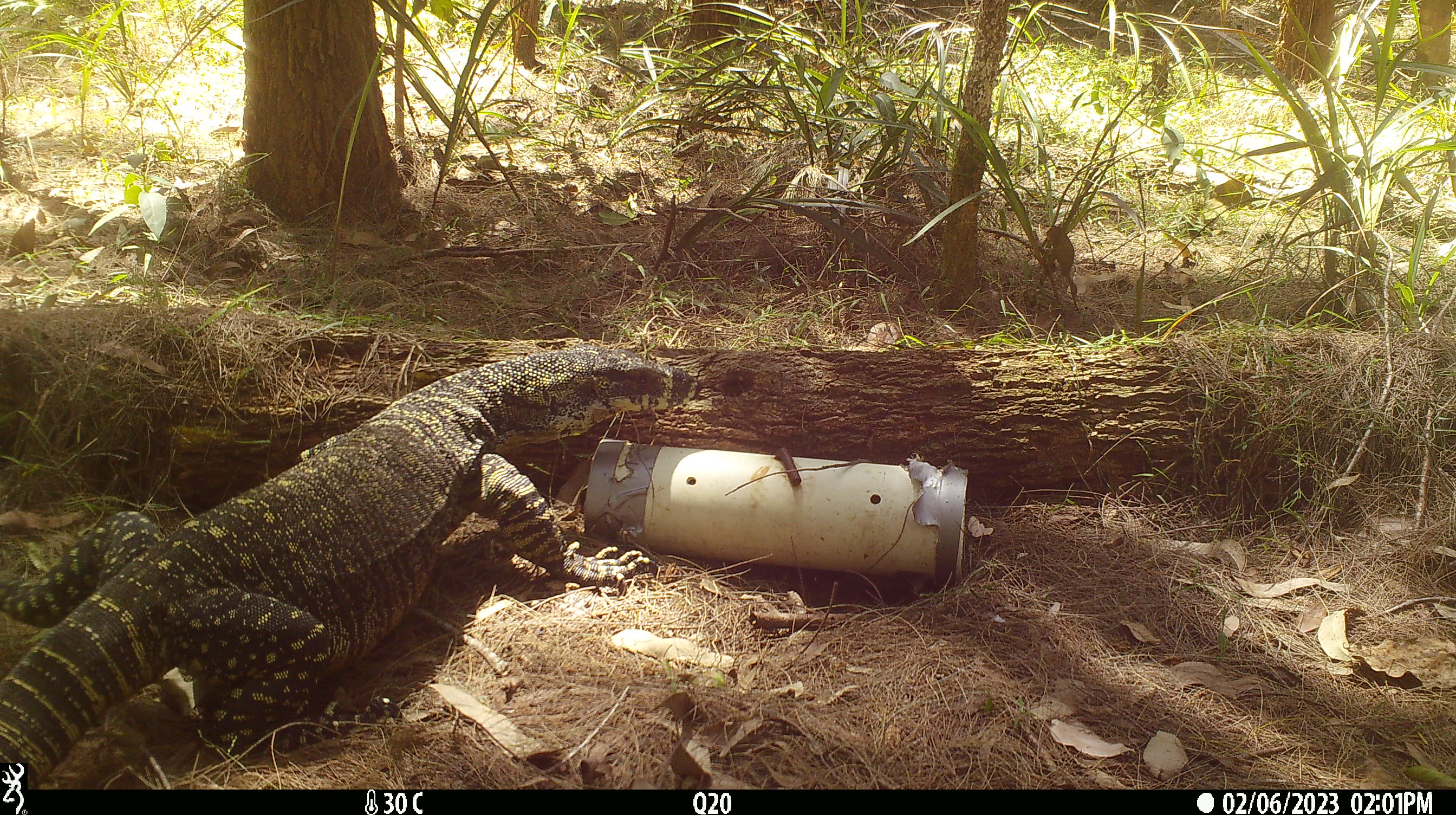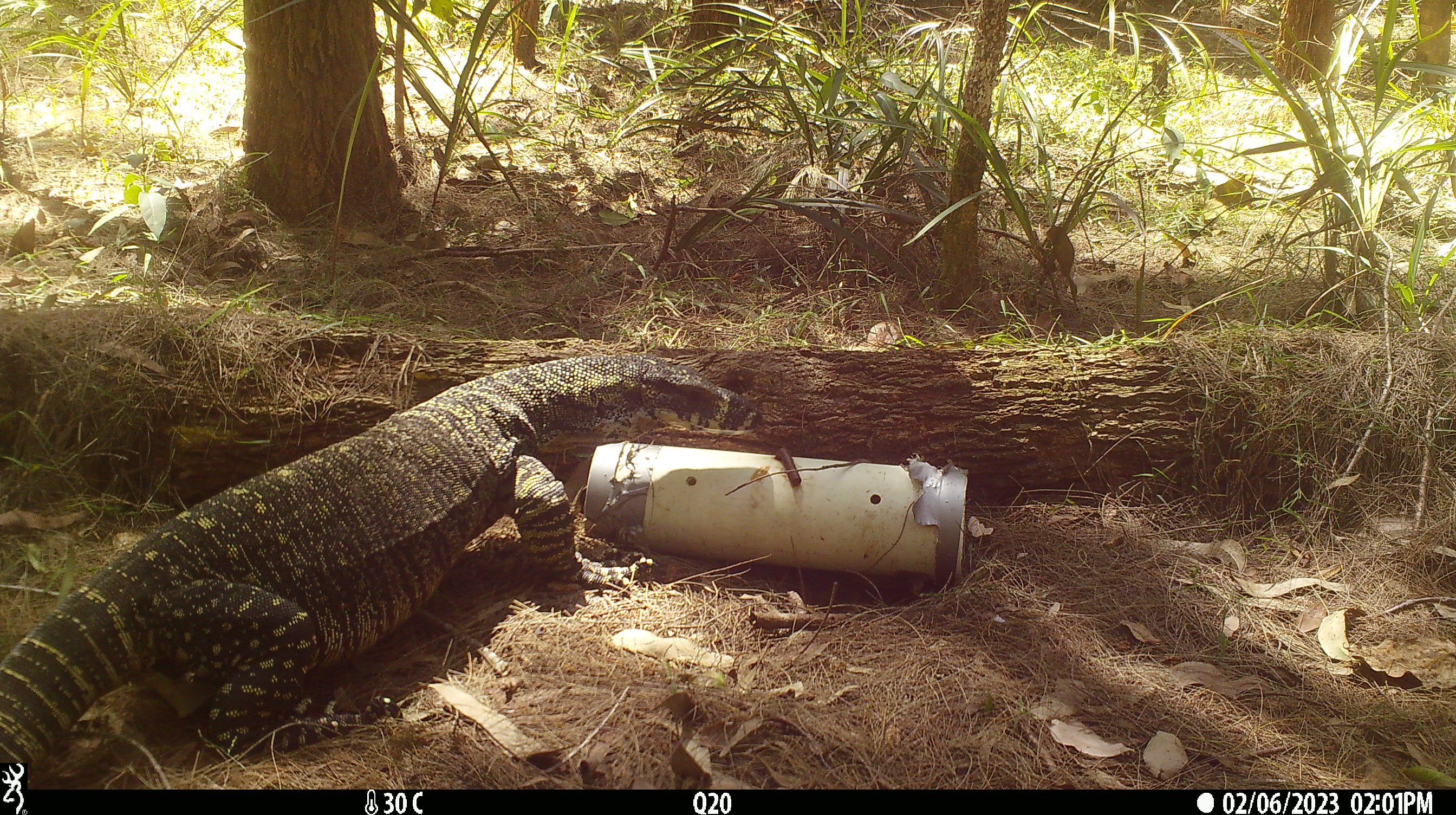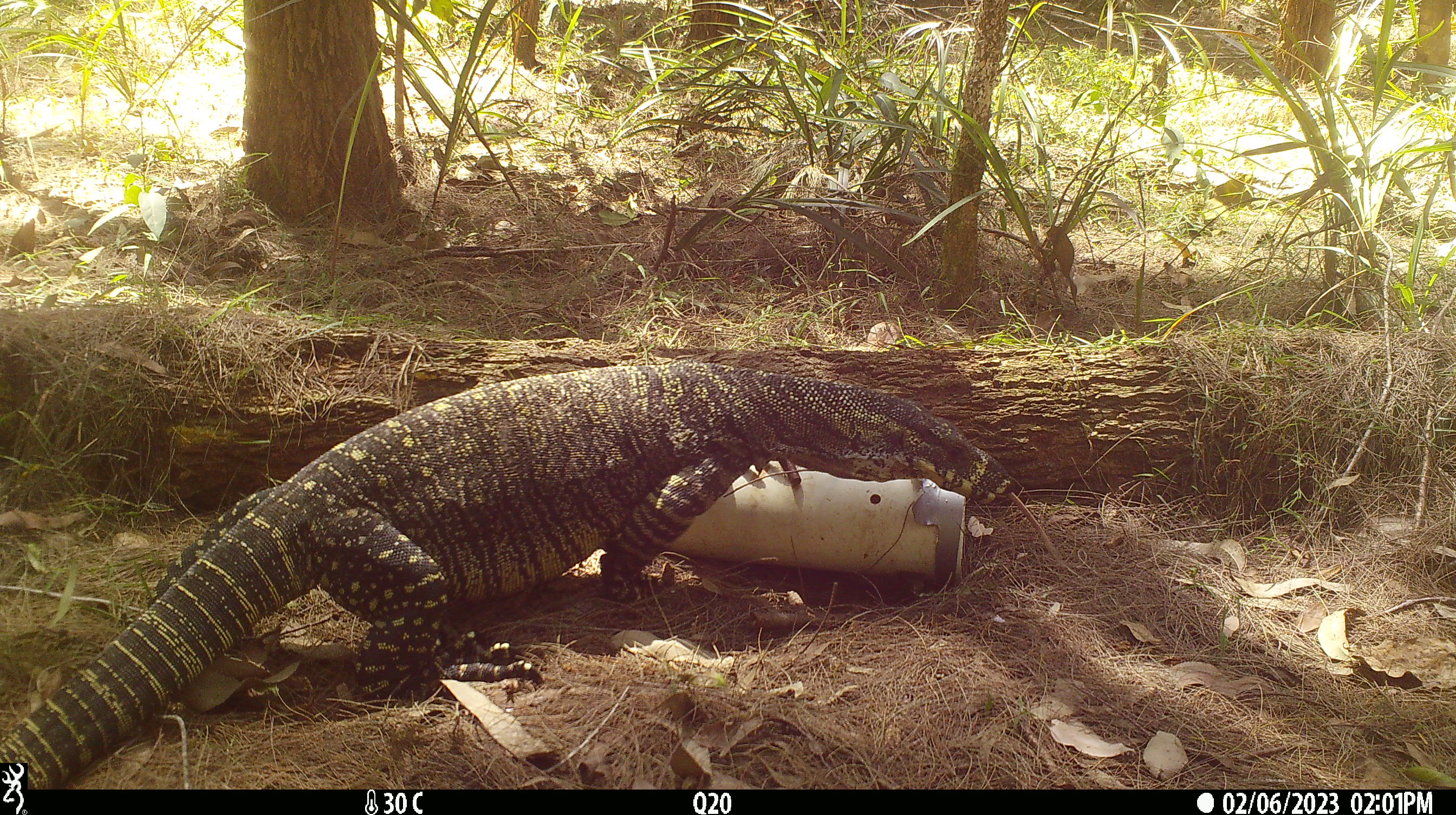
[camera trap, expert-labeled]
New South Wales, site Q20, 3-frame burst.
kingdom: Animalia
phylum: Chordata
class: Reptilia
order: Squamata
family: Varanidae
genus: Varanus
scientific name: Varanus varius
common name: lace monitor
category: goanna